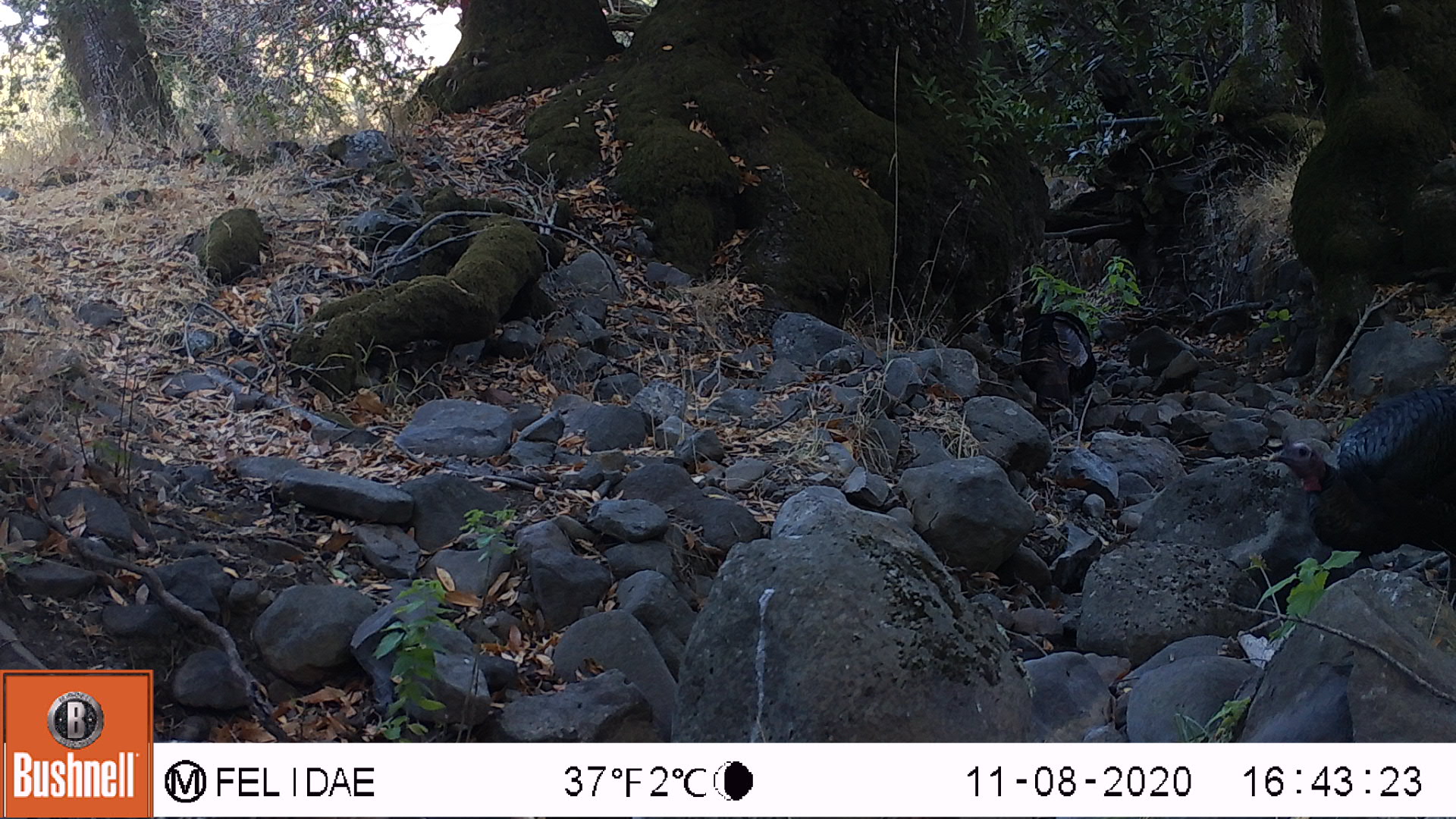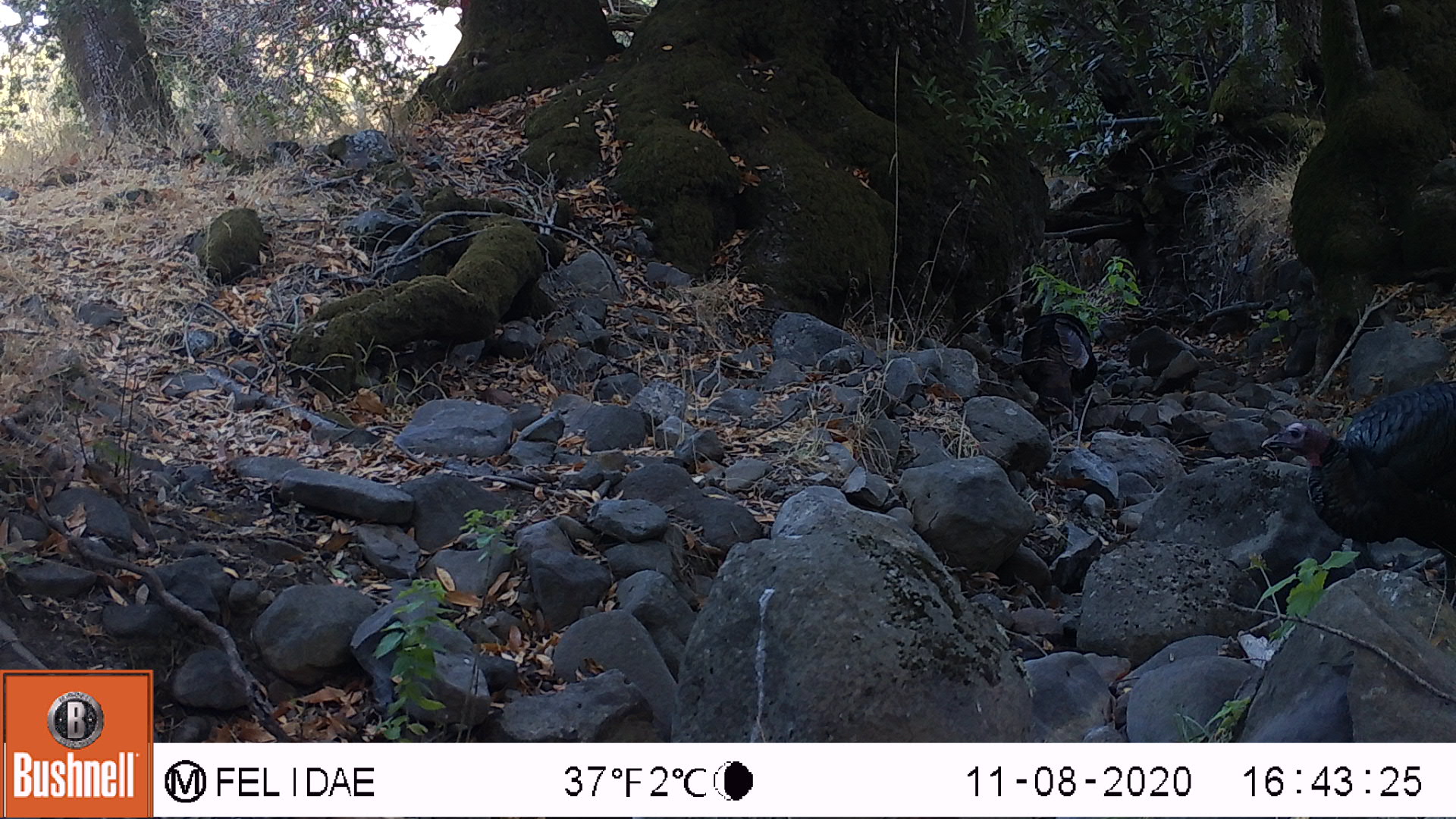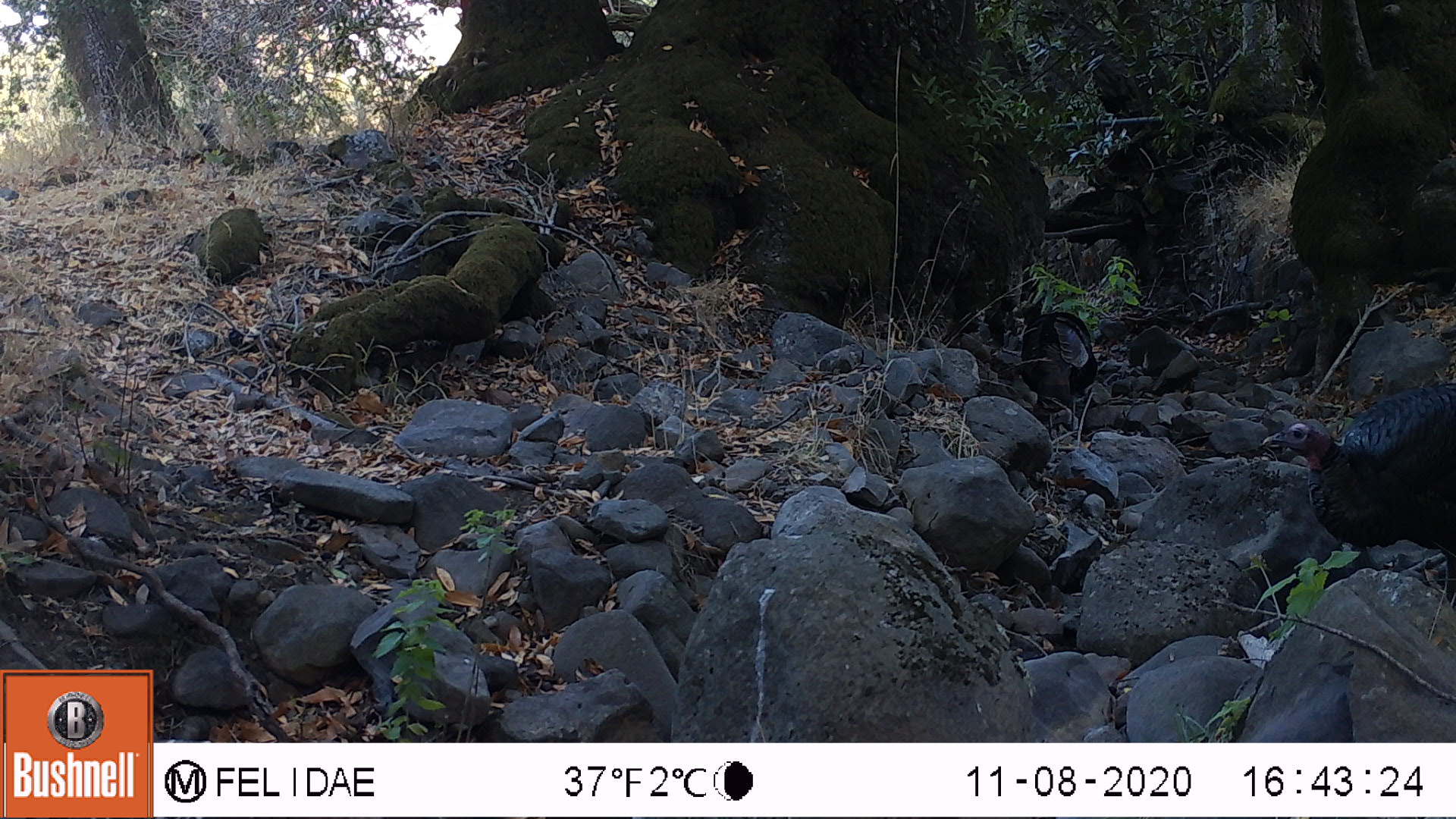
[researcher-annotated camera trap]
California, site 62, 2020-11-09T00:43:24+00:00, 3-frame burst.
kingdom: Animalia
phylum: Chordata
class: Aves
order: Galliformes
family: Phasianidae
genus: Meleagris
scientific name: Meleagris gallopavo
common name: turkey